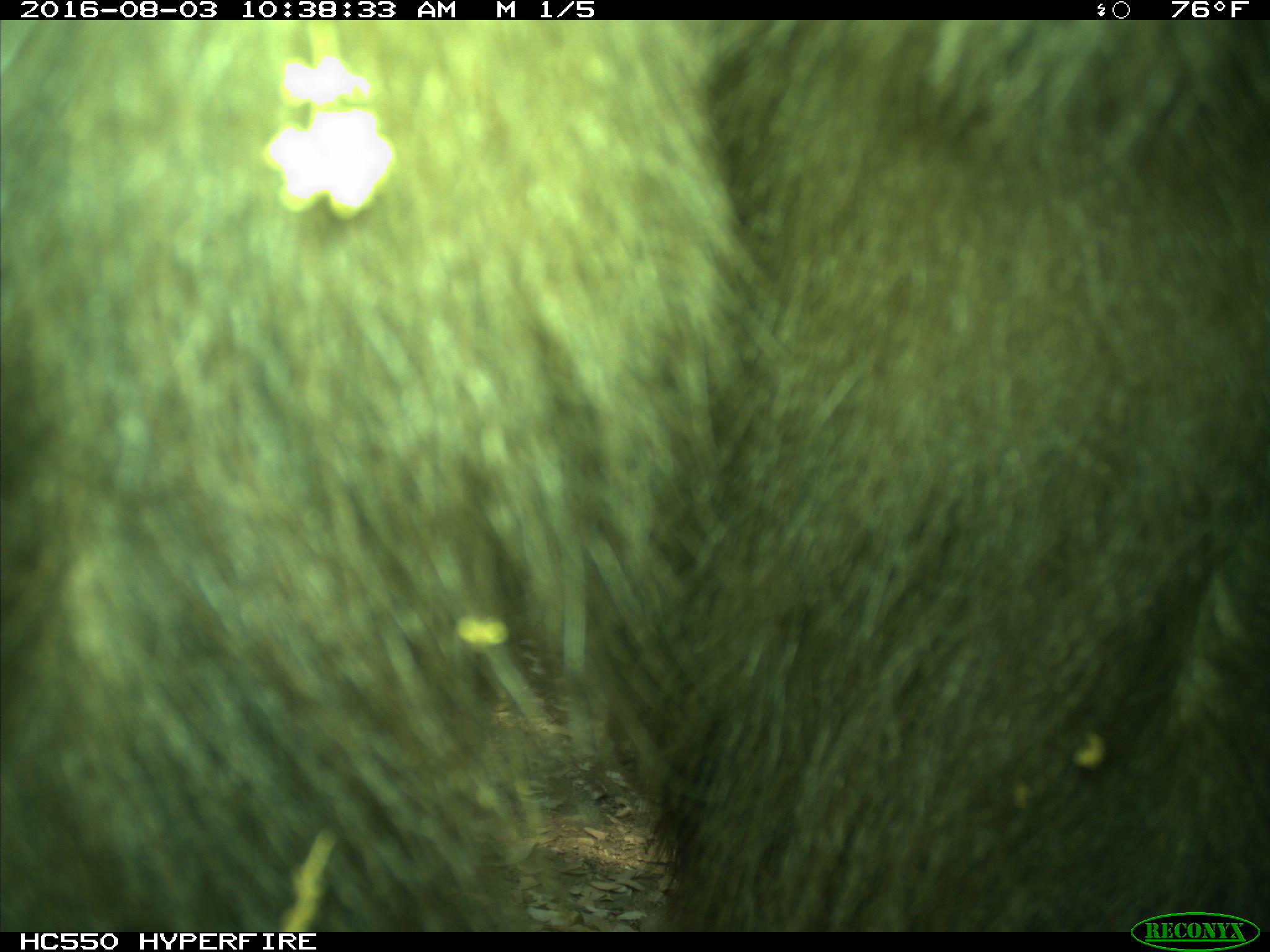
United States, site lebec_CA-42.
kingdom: Animalia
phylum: Chordata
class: Mammalia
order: Carnivora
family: Ursidae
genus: Ursus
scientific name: Ursus americanus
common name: american black bear